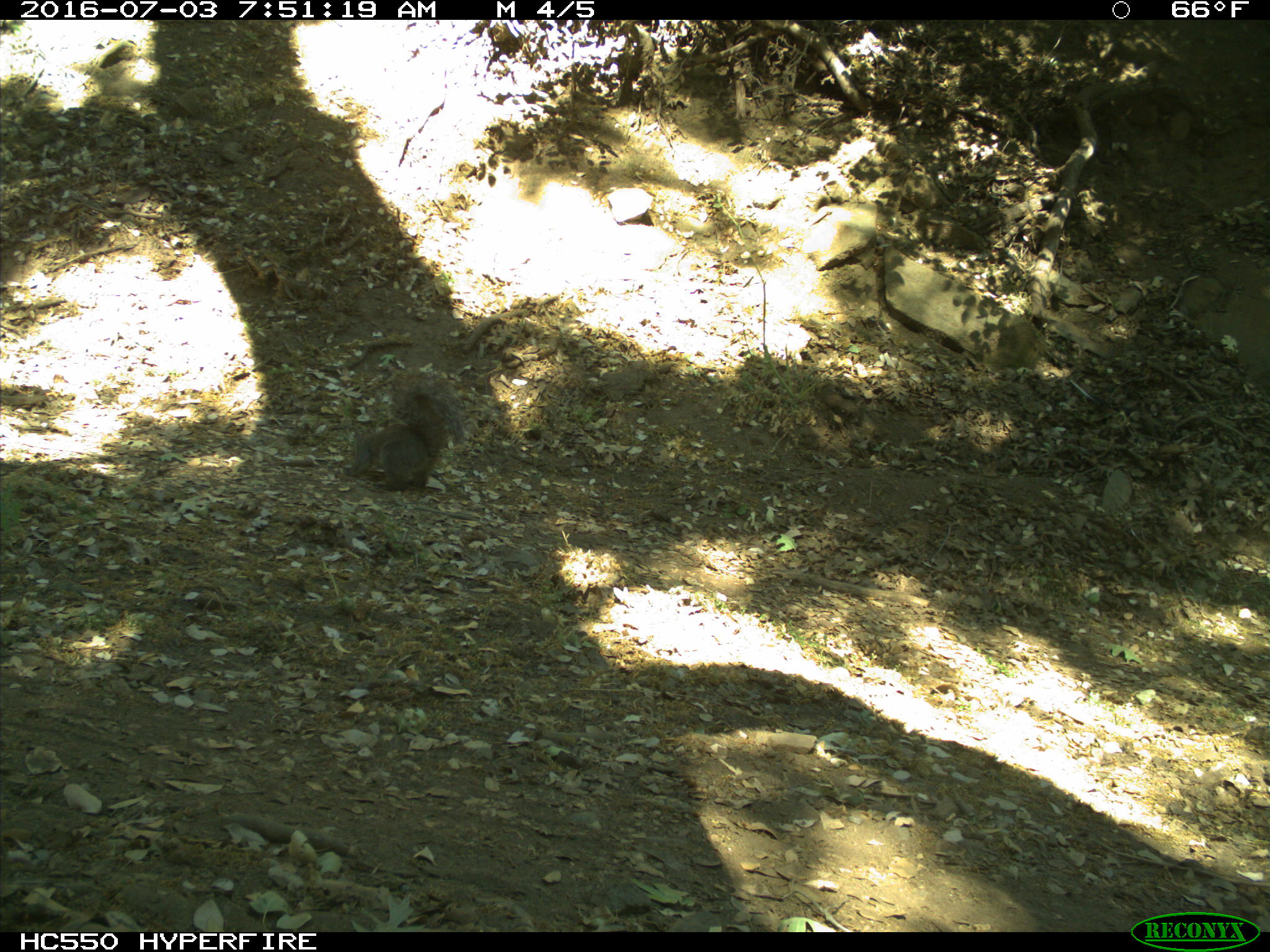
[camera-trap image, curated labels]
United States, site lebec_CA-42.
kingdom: Animalia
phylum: Chordata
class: Mammalia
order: Rodentia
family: Sciuridae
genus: Sciurus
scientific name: Sciurus carolinensis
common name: eastern gray squirrel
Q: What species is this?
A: Sciurus carolinensis (eastern gray squirrel).